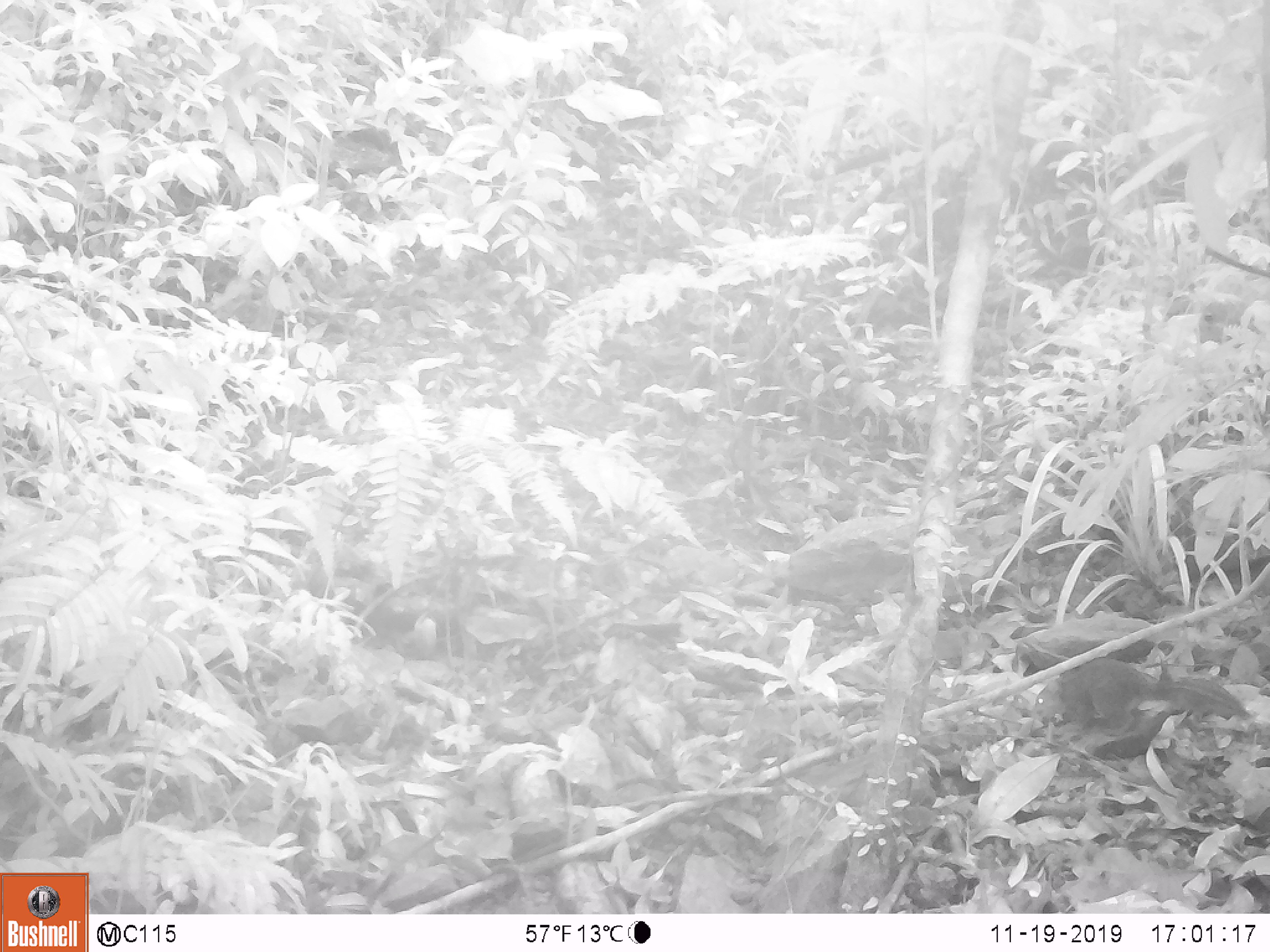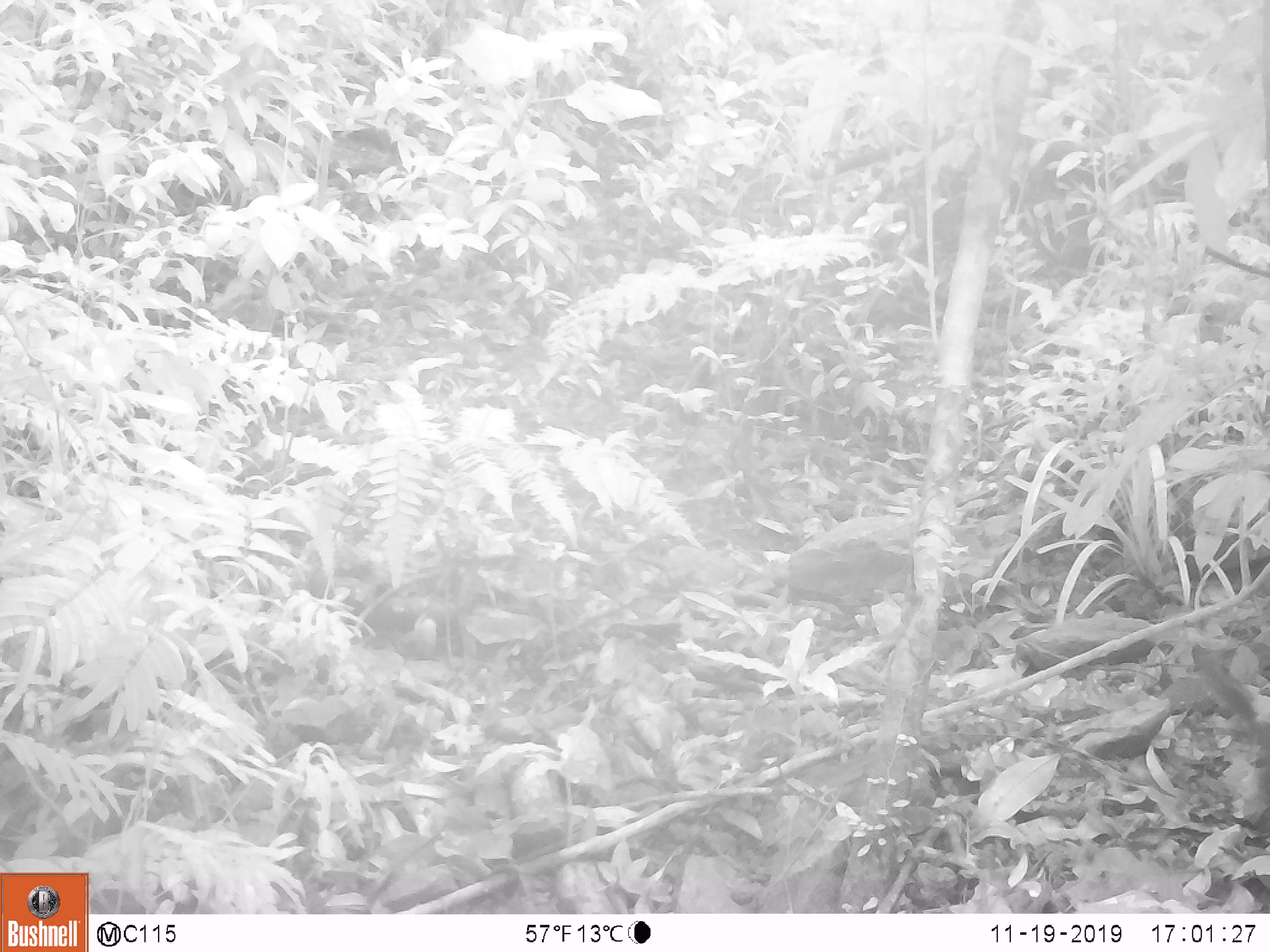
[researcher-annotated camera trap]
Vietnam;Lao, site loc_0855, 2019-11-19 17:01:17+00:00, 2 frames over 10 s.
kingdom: Animalia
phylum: Chordata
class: Mammalia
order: Rodentia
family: Sciuridae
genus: Dremomys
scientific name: Dremomys rufigenis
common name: red-cheeked squirrel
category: red cheeked squirrel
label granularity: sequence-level